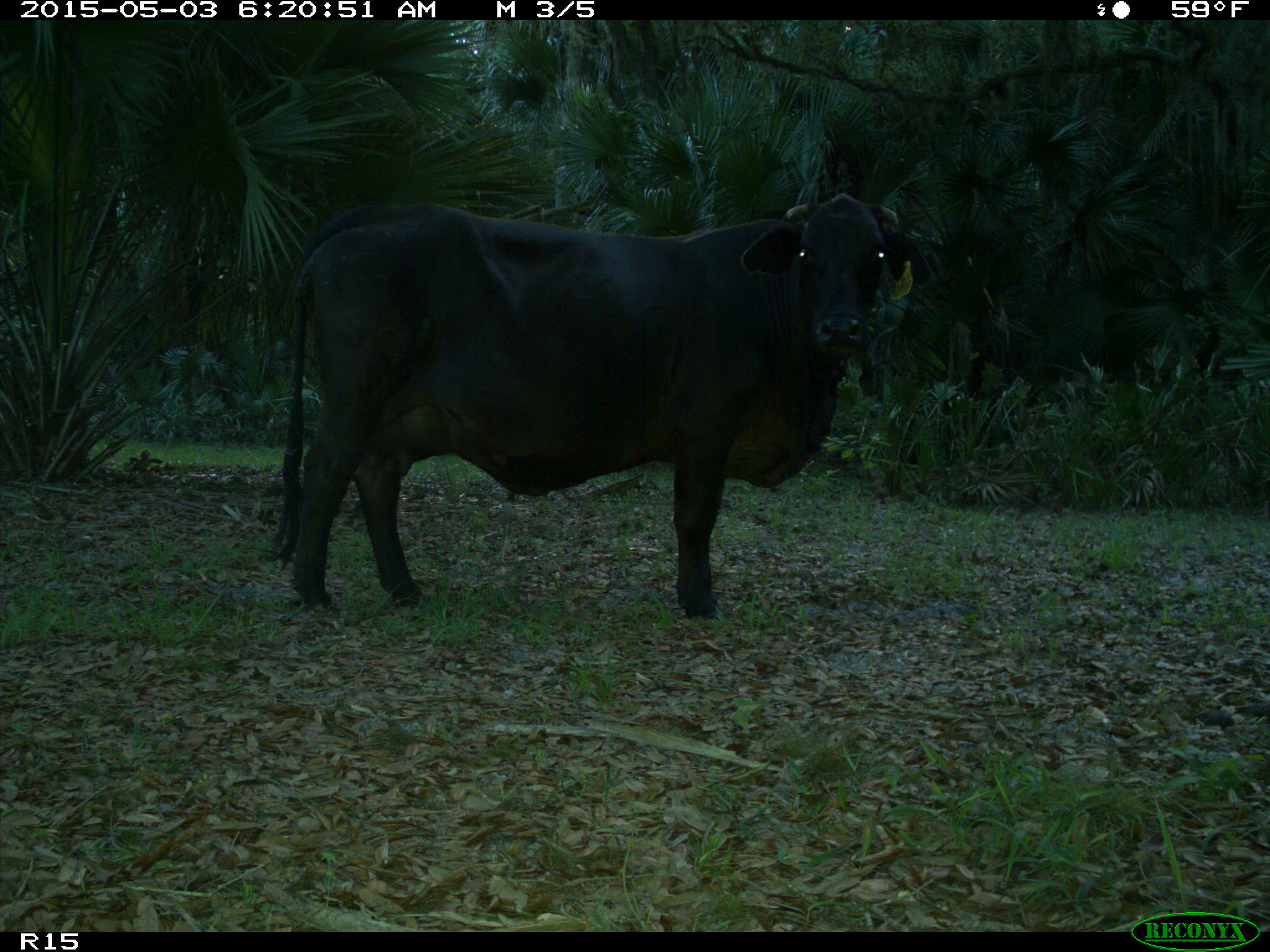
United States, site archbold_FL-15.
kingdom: Animalia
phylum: Chordata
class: Mammalia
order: Artiodactyla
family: Bovidae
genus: Bos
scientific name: Bos taurus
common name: domestic cow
Bos taurus (domestic cow).